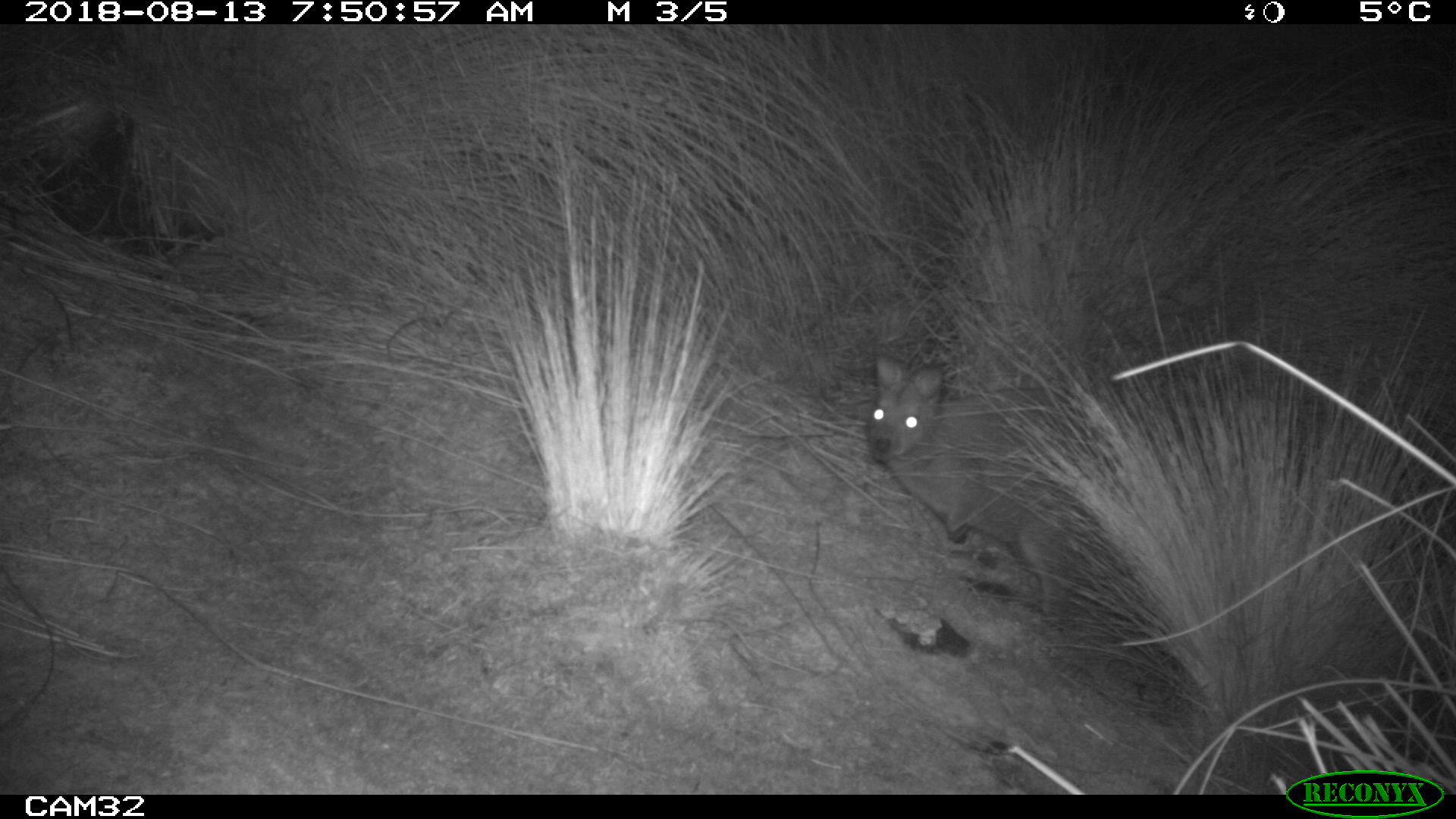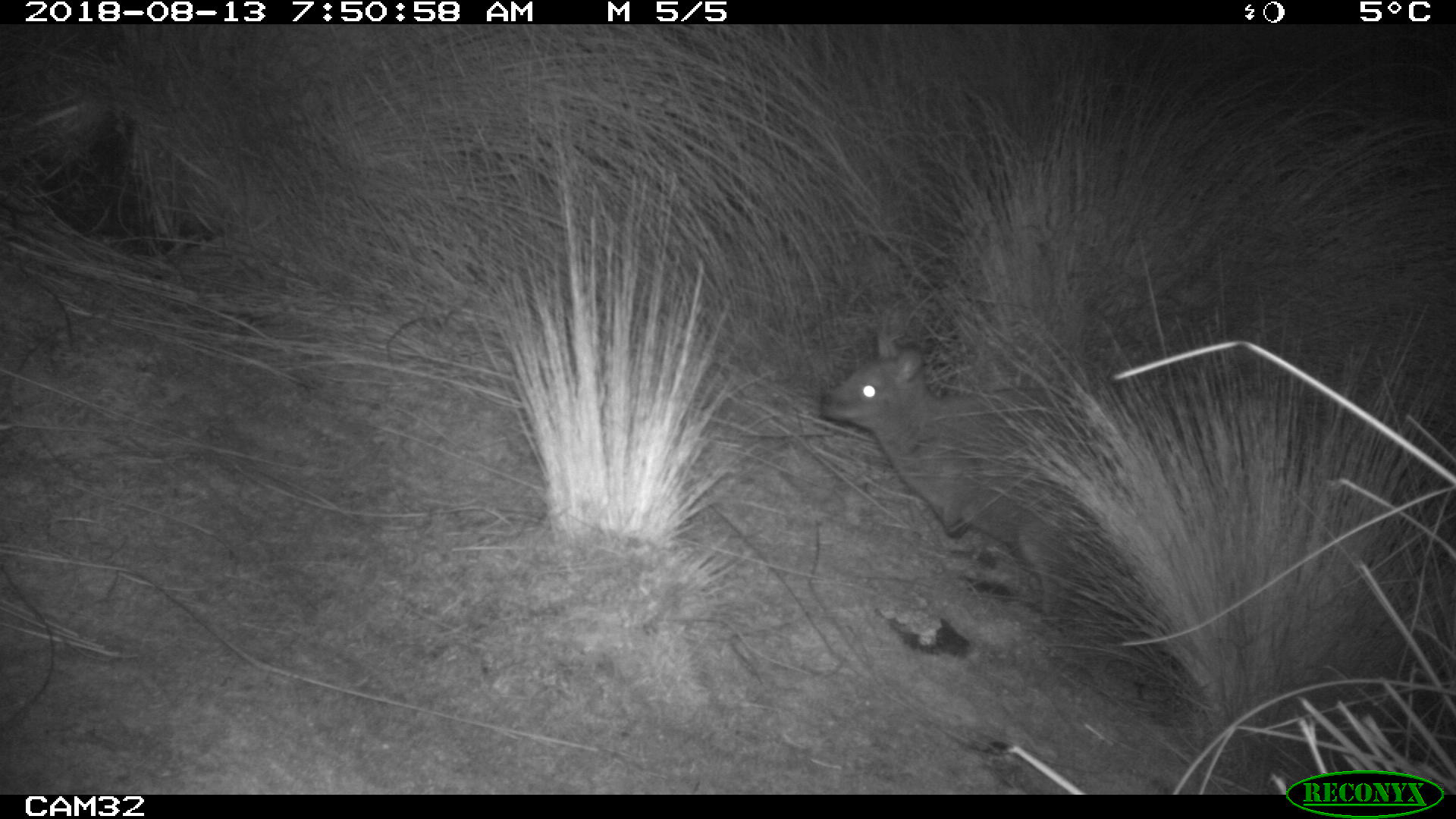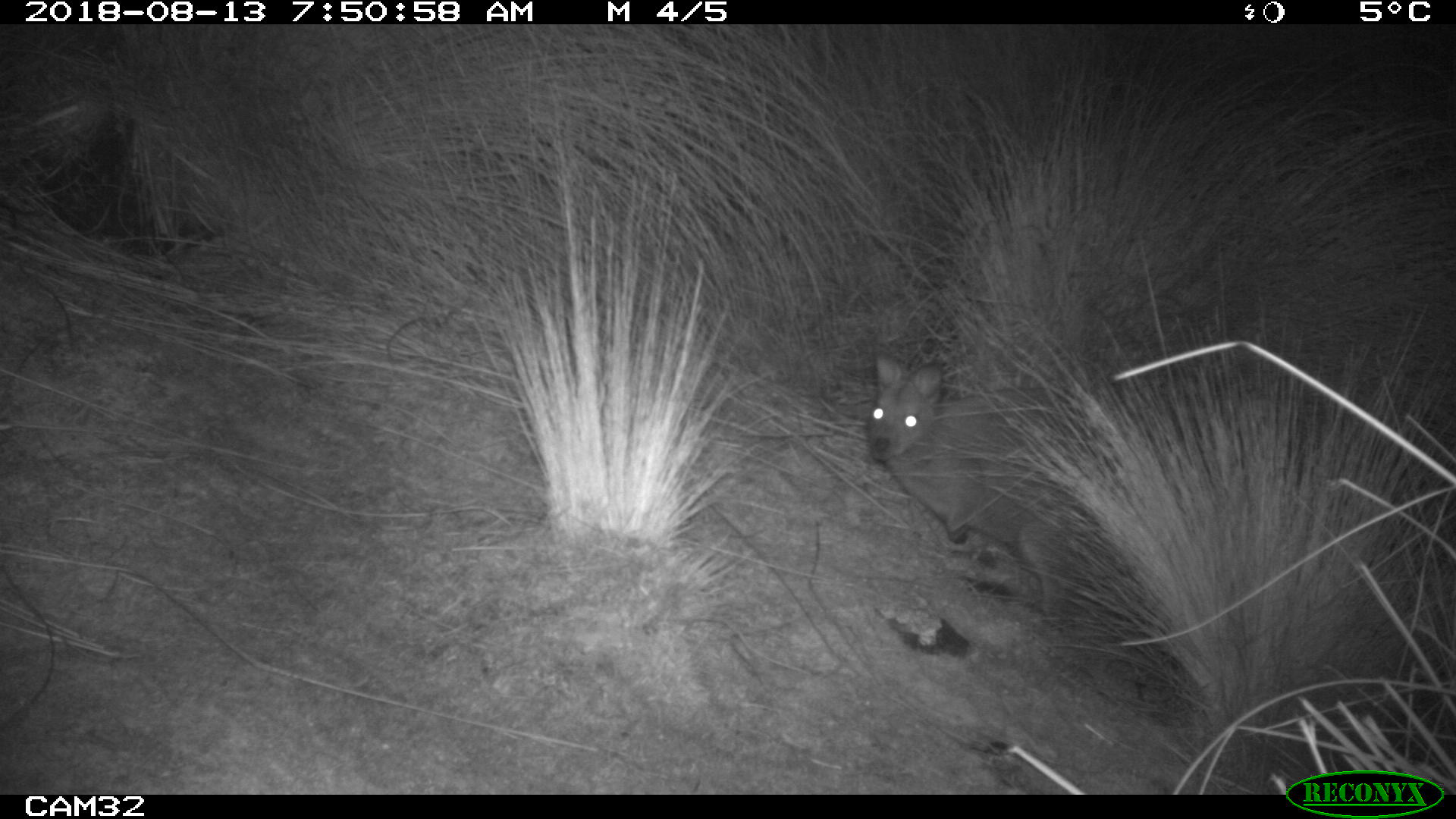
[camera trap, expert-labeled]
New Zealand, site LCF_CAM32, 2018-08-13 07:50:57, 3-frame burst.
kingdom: Animalia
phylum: Chordata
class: Mammalia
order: Diprotodontia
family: Macropodidae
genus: Notamacropus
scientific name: Notamacropus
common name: wallaby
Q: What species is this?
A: Wallaby (Notamacropus).